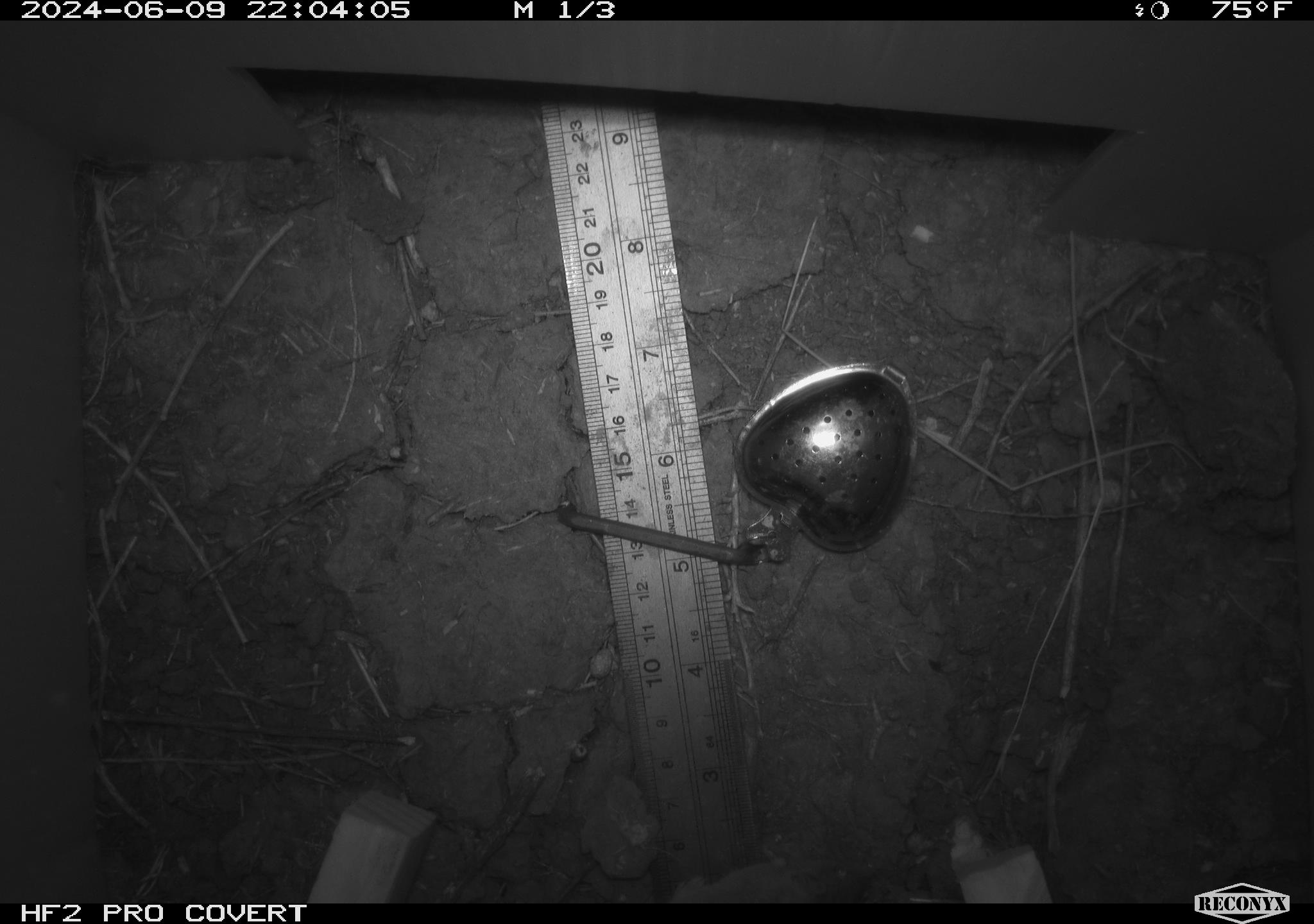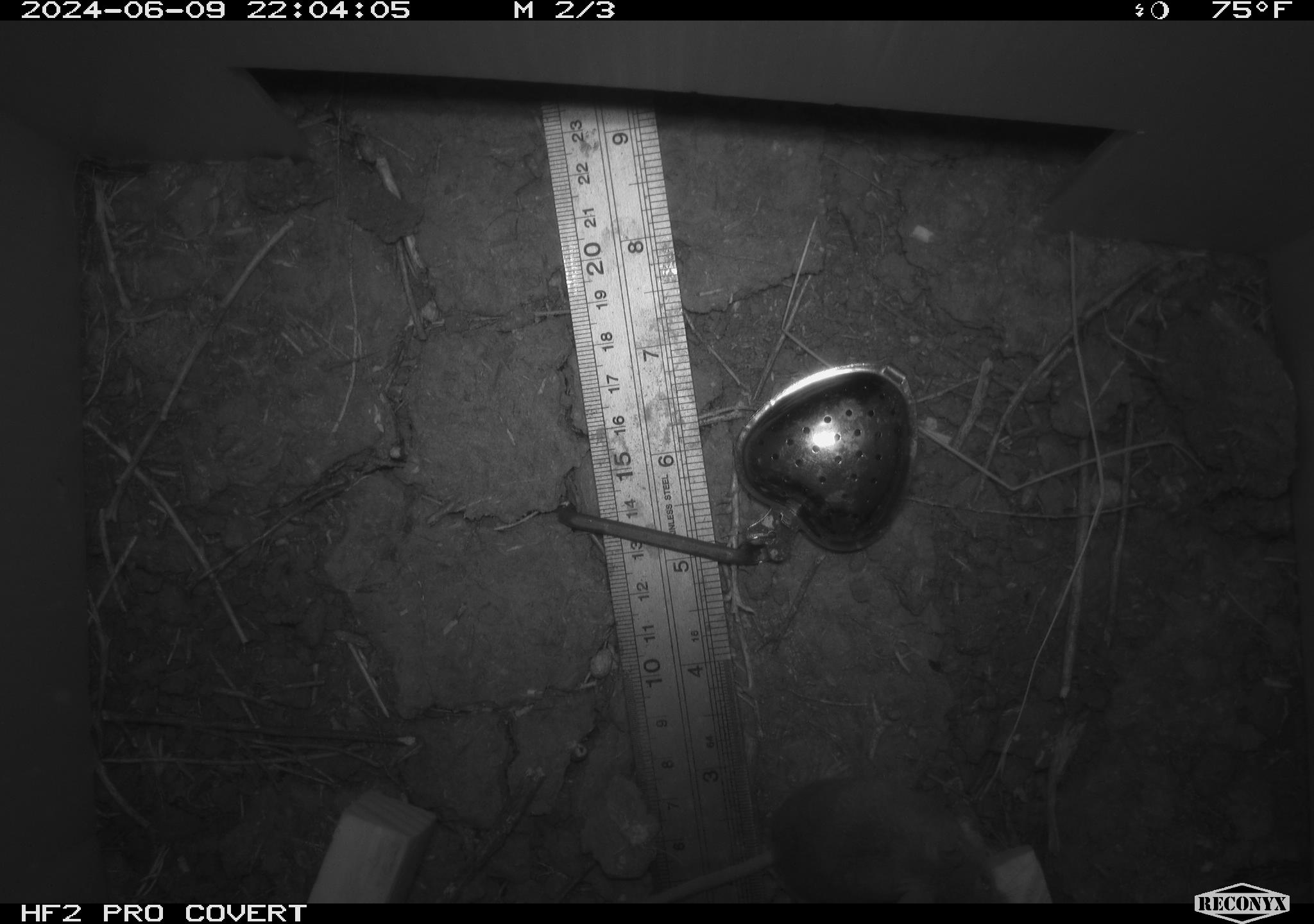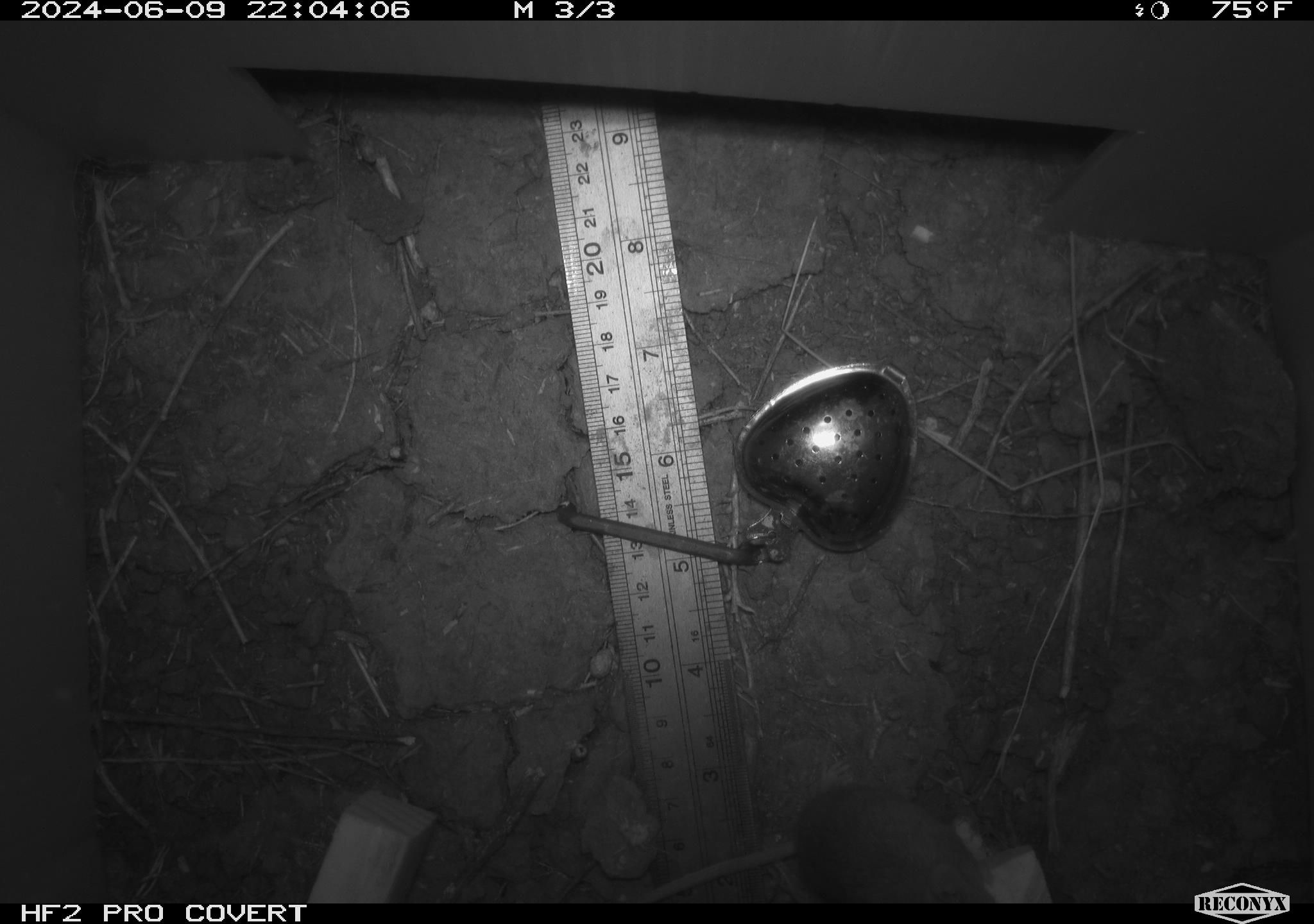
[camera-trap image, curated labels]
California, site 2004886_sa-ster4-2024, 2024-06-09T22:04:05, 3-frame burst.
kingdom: Animalia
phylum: Chordata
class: Mammalia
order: Rodentia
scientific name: Rodentia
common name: mouse species